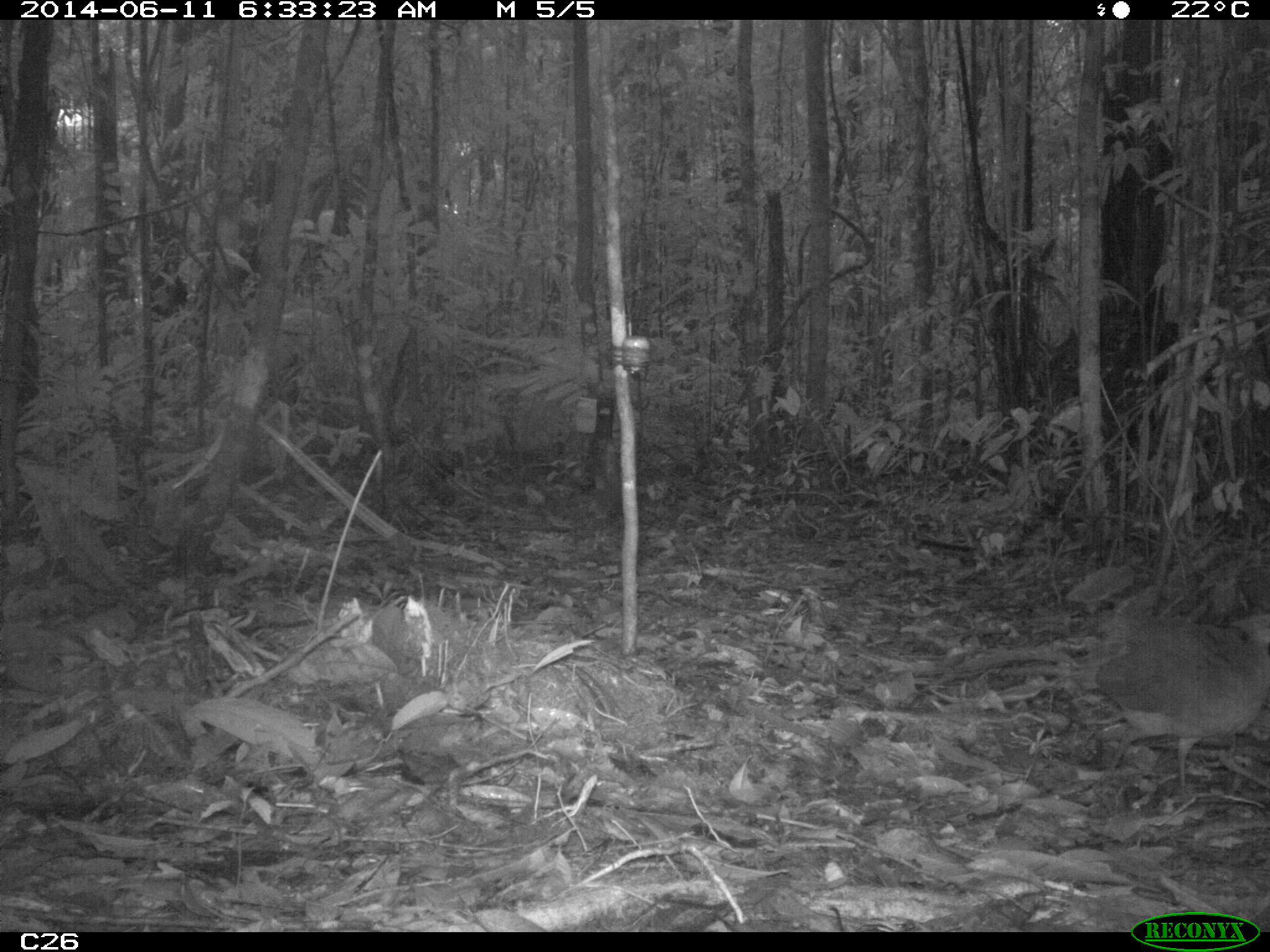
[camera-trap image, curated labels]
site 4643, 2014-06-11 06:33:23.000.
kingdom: Animalia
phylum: Chordata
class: Aves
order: Tinamiformes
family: Tinamidae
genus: Tinamus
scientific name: Tinamus major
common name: great tinamou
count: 1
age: adult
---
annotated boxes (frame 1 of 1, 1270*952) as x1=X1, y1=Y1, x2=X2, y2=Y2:
tinamus major: x1=1085, y1=619, x2=1270, y2=793